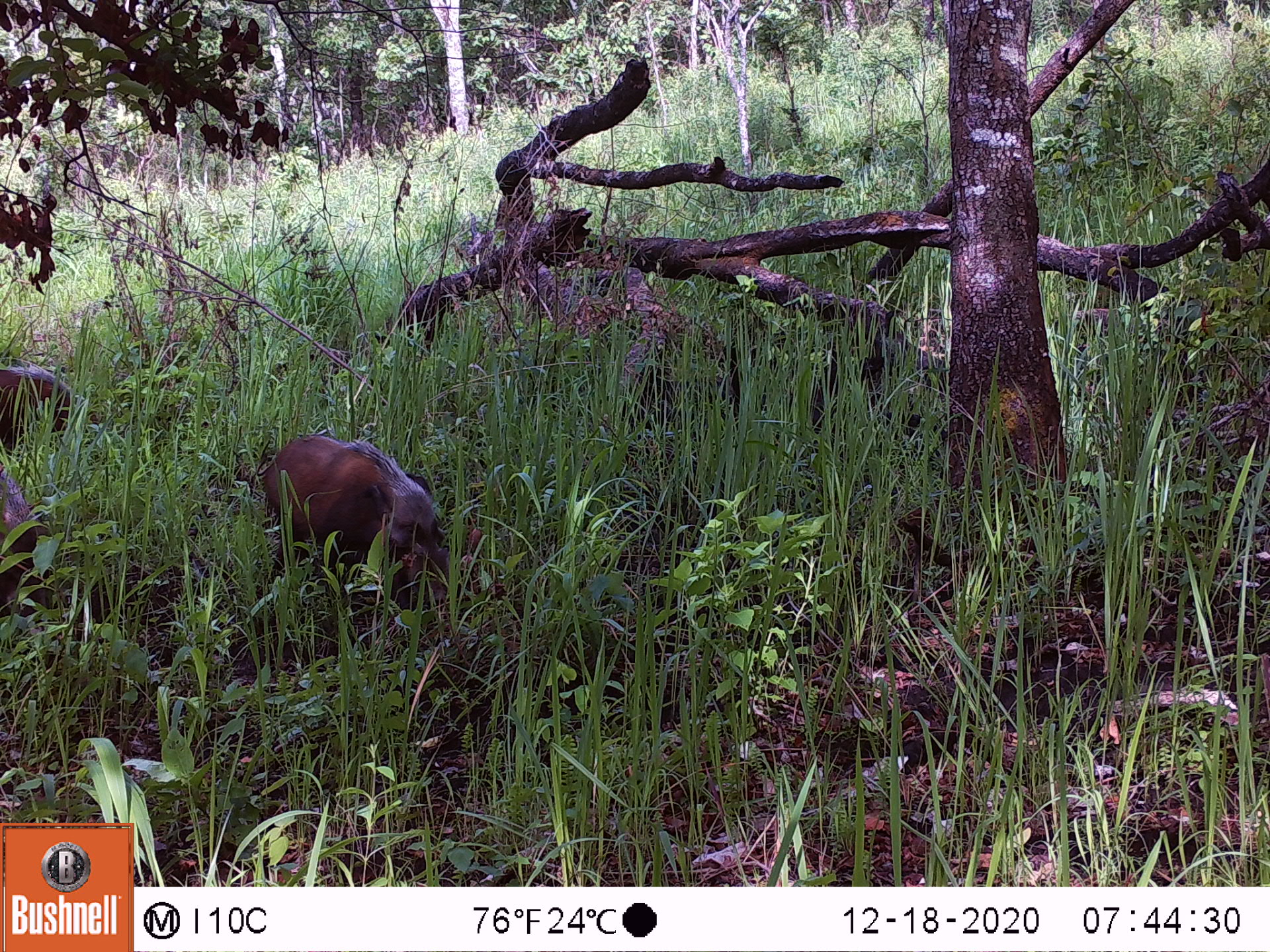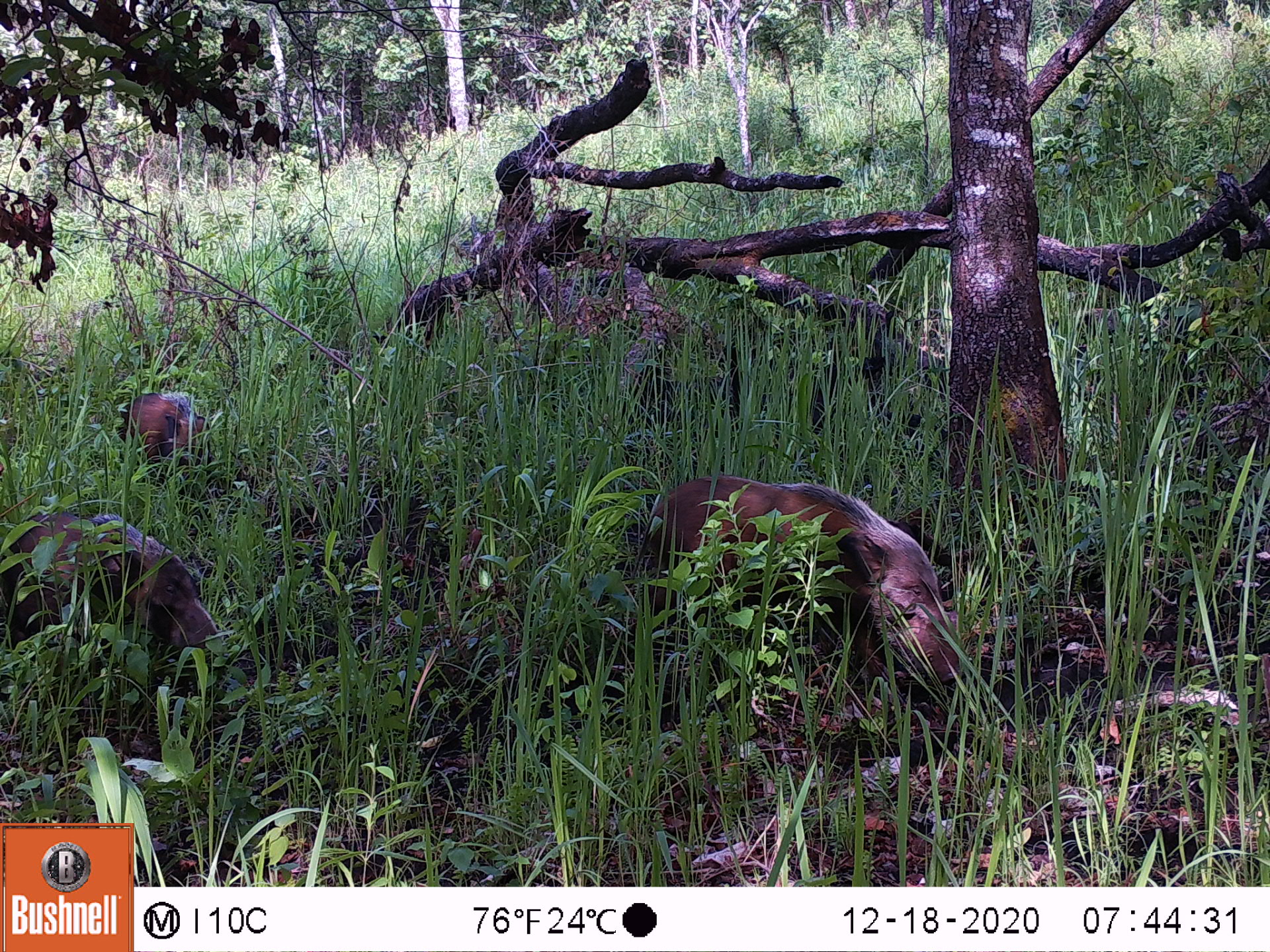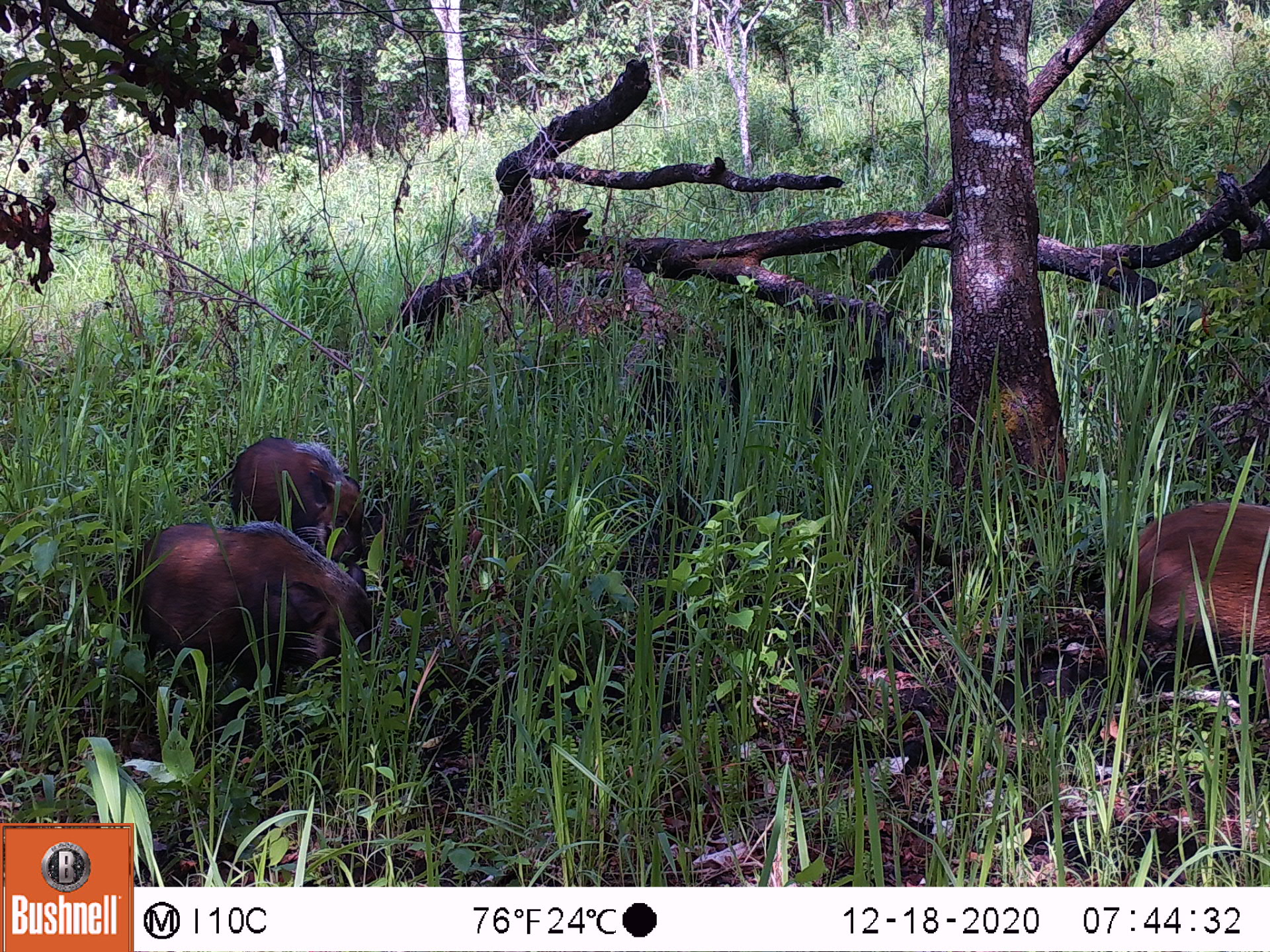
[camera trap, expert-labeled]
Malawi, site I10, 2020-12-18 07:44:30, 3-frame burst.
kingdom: Animalia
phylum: Chordata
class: Mammalia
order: Artiodactyla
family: Suidae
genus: Potamochoerus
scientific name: Potamochoerus larvatus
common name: bushpig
Bushpig (Potamochoerus larvatus), count 3.